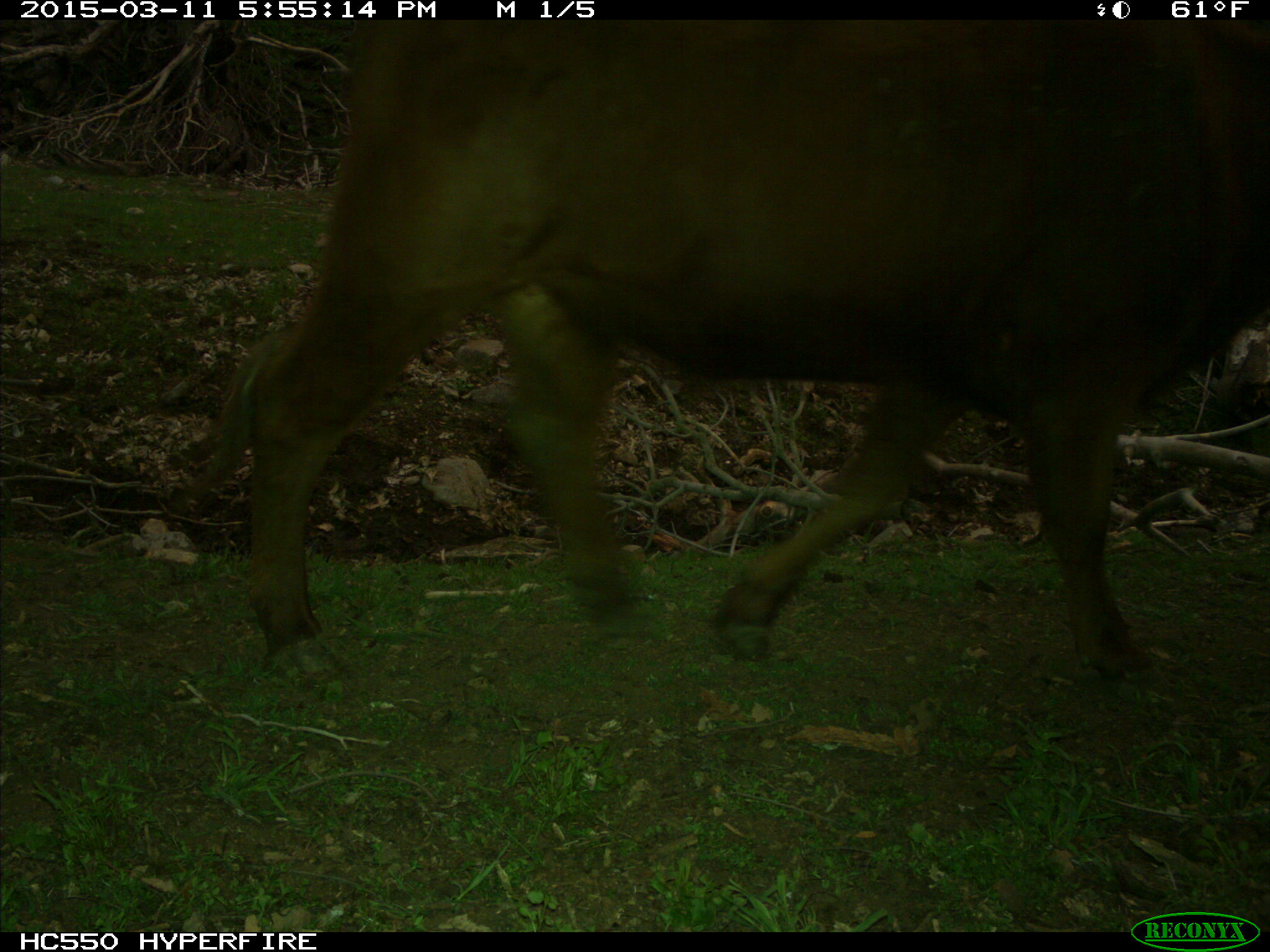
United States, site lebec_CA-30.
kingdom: Animalia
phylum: Chordata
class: Mammalia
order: Artiodactyla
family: Bovidae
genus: Bos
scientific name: Bos taurus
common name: domestic cow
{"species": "Bos taurus (domestic cow)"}